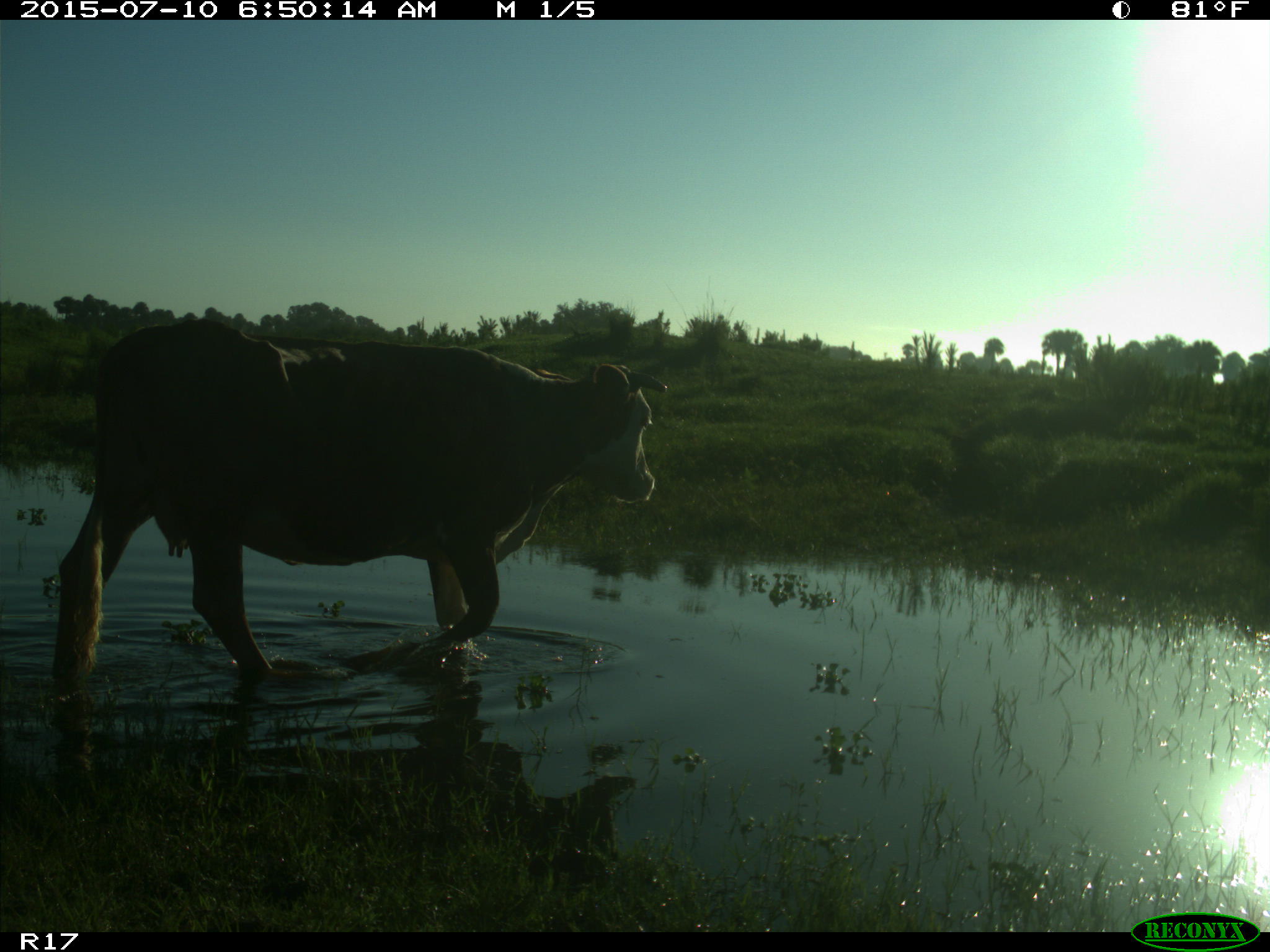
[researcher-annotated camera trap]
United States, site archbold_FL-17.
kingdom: Animalia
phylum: Chordata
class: Mammalia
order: Artiodactyla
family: Bovidae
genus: Bos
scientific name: Bos taurus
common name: domestic cow